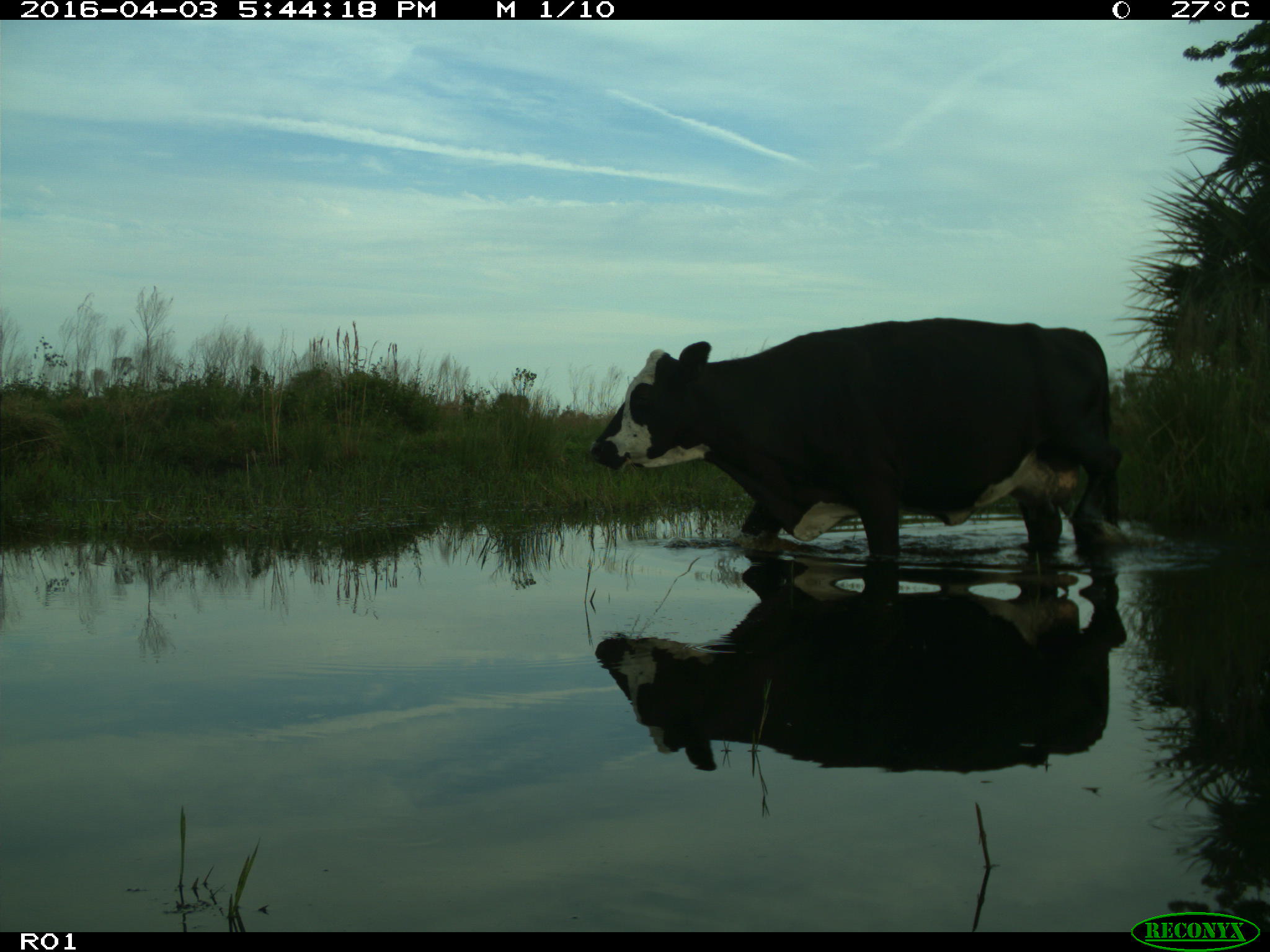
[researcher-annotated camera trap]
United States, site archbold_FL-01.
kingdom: Animalia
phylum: Chordata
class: Mammalia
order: Artiodactyla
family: Bovidae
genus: Bos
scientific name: Bos taurus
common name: domestic cow